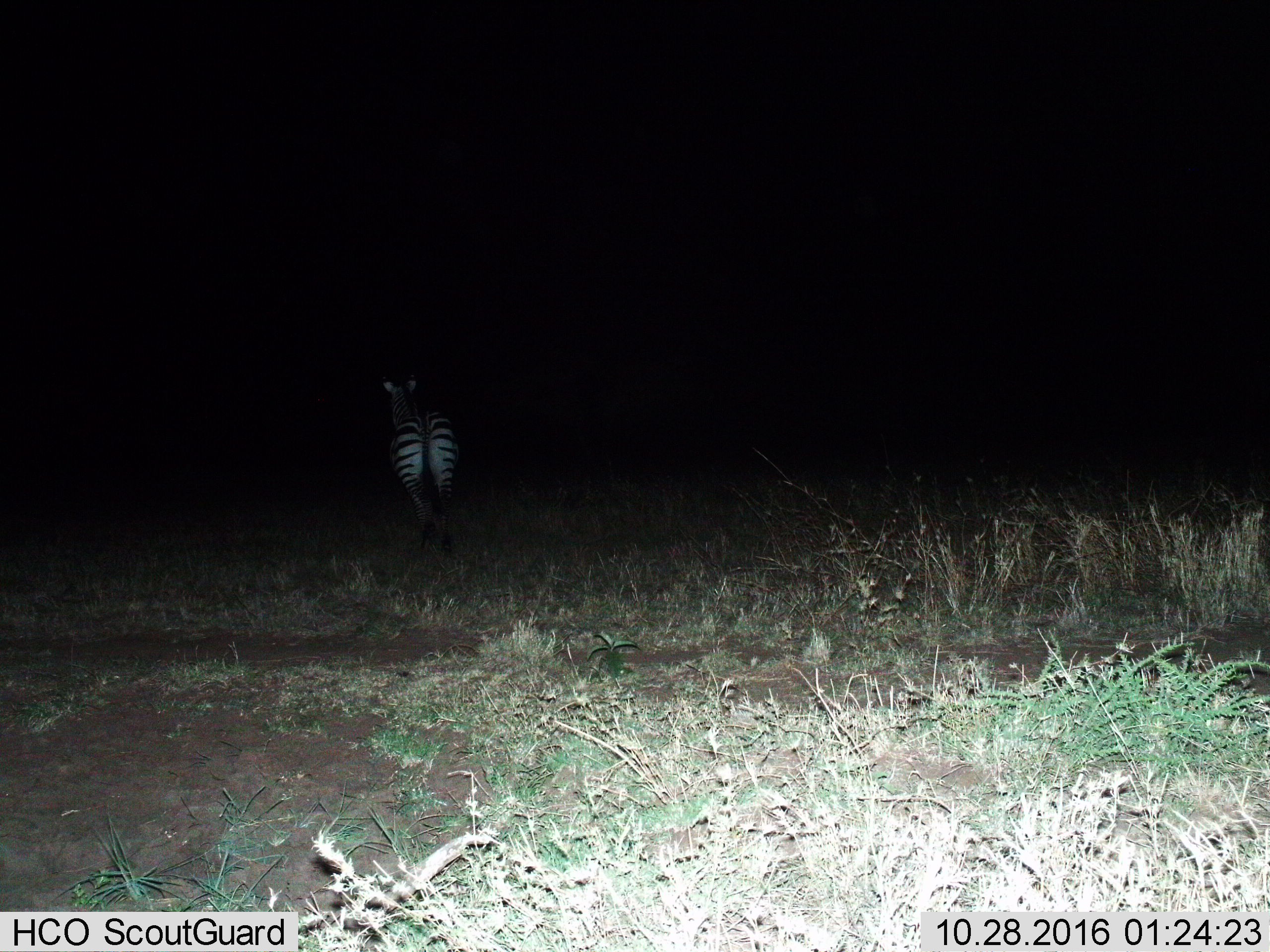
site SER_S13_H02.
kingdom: Animalia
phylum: Chordata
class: Mammalia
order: Perissodactyla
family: Equidae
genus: Equus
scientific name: Equus quagga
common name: plains zebra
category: zebraplains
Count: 1.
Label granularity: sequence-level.